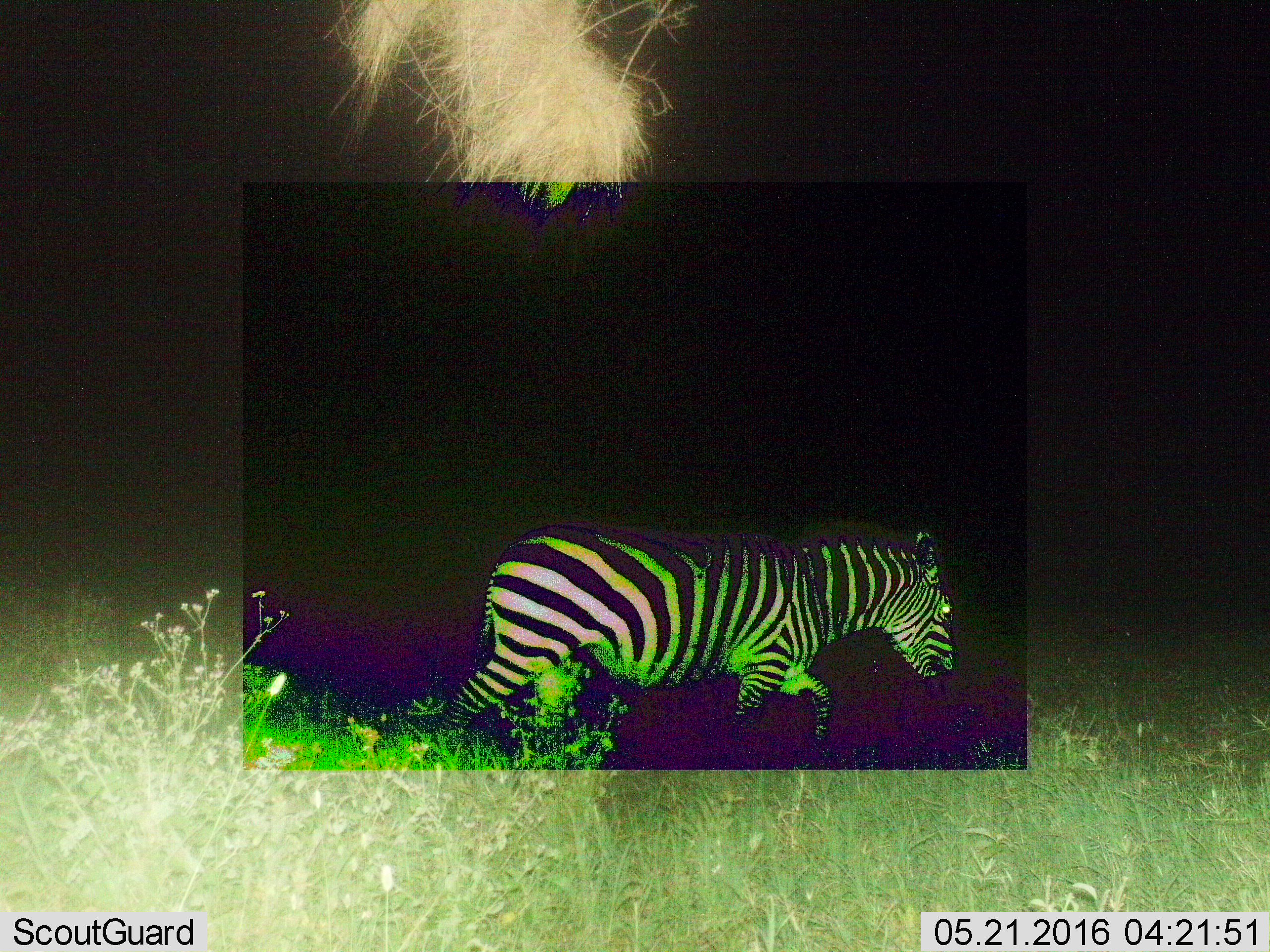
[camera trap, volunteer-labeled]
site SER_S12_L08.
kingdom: Animalia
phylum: Chordata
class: Mammalia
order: Perissodactyla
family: Equidae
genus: Equus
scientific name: Equus quagga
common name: plains zebra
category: zebraplains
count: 1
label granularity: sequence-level